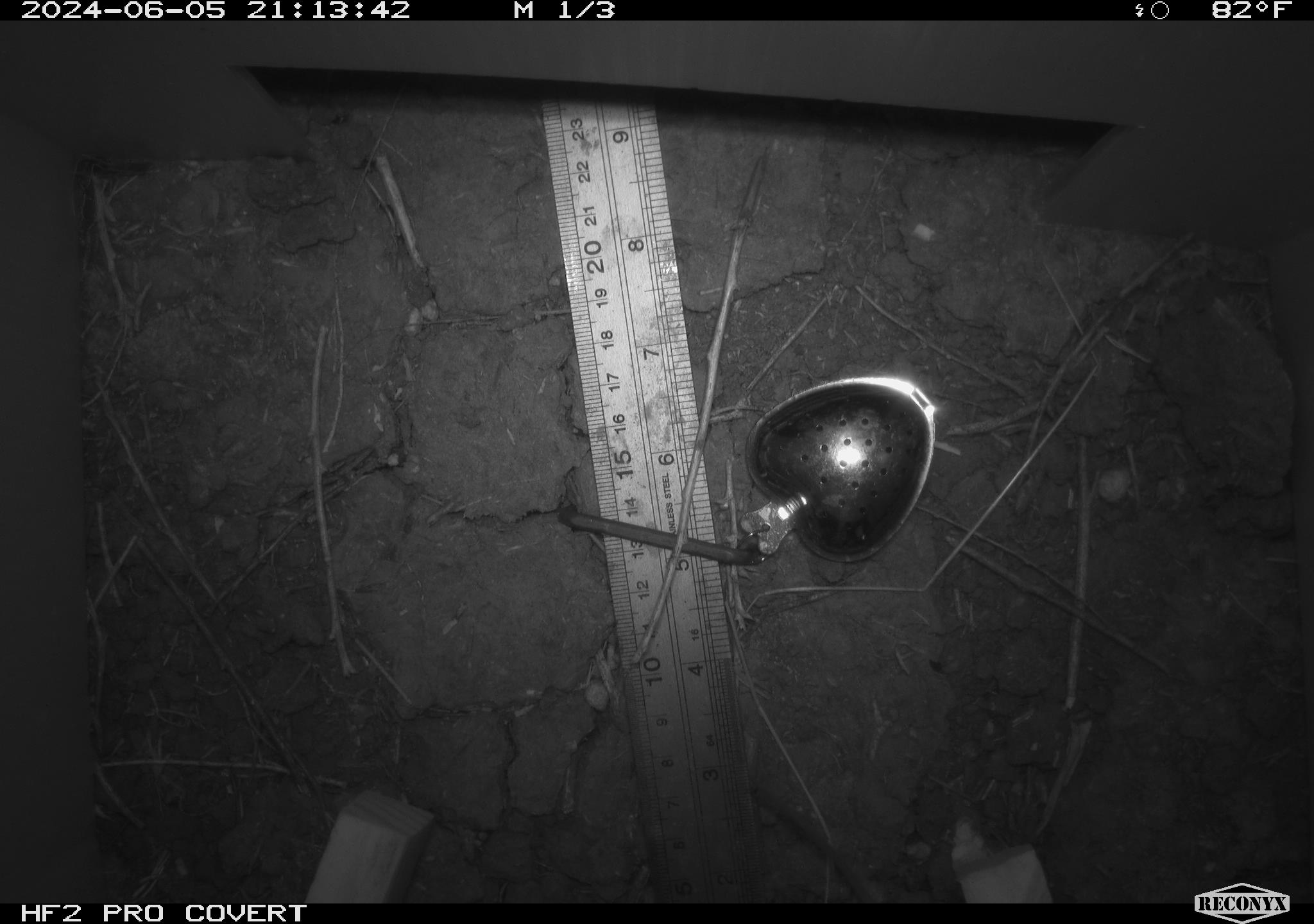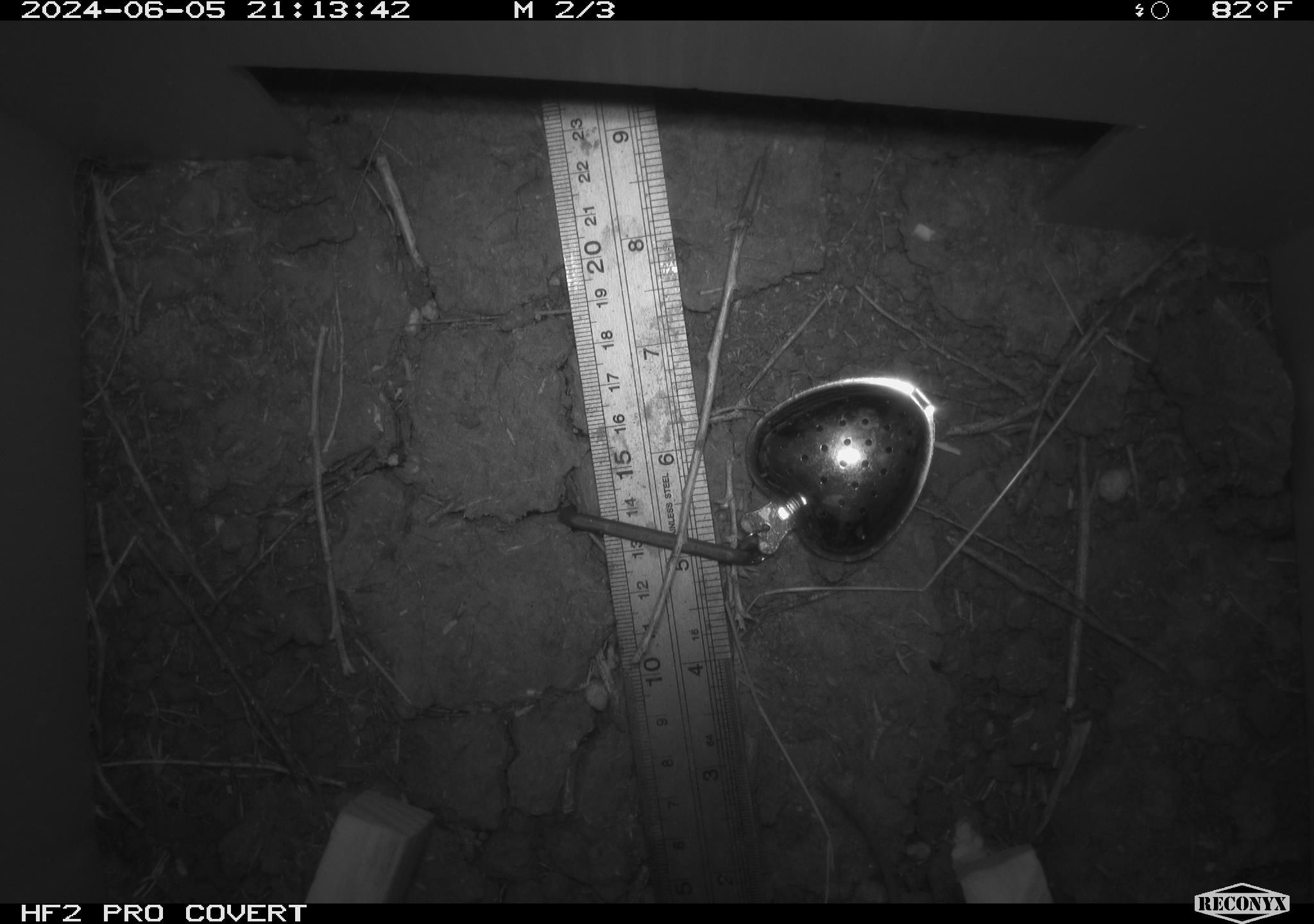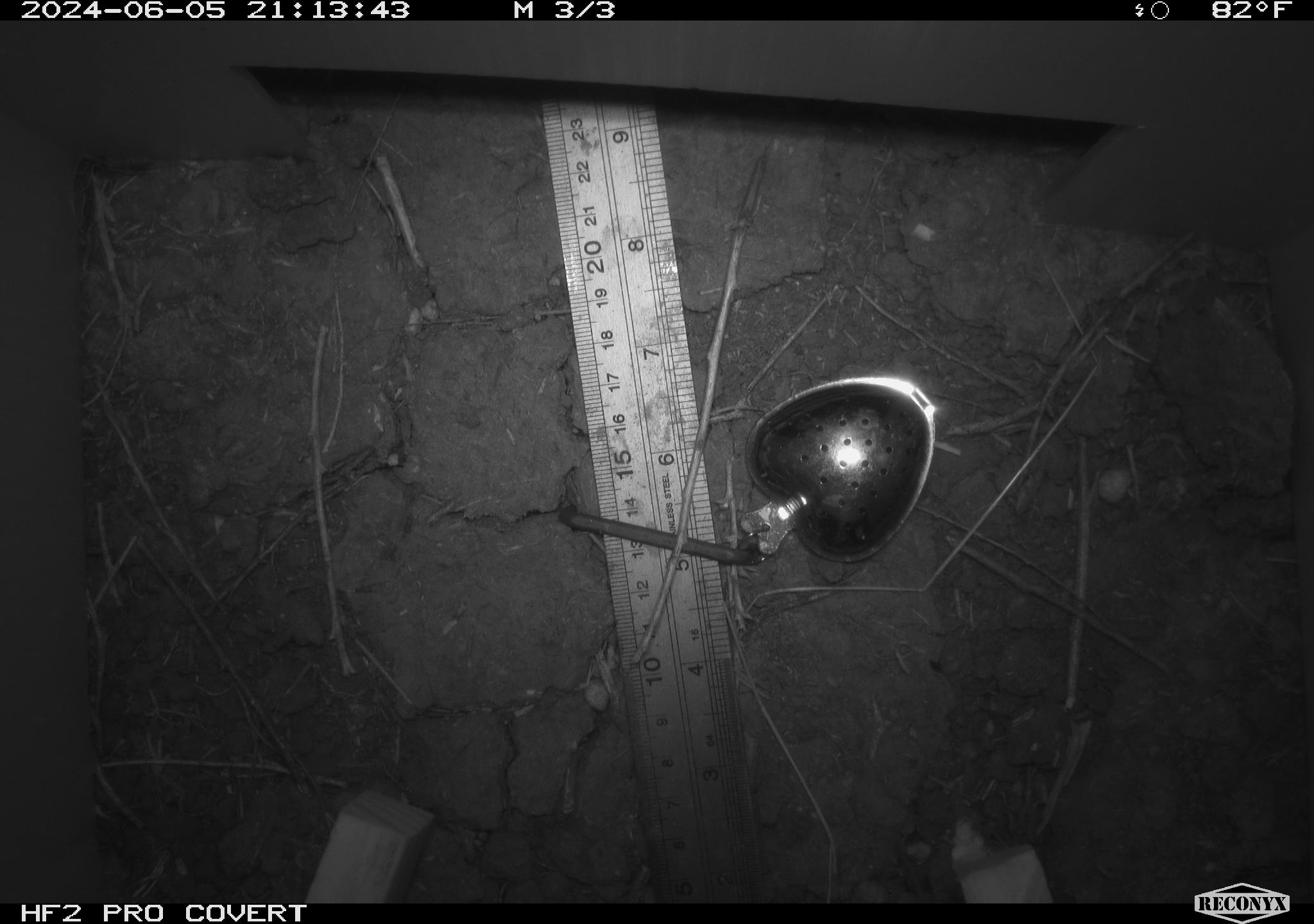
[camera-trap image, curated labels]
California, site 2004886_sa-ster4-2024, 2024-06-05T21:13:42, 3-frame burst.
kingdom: Animalia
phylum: Chordata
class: Mammalia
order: Rodentia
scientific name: Rodentia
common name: mouse species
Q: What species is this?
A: Mouse species (Rodentia).